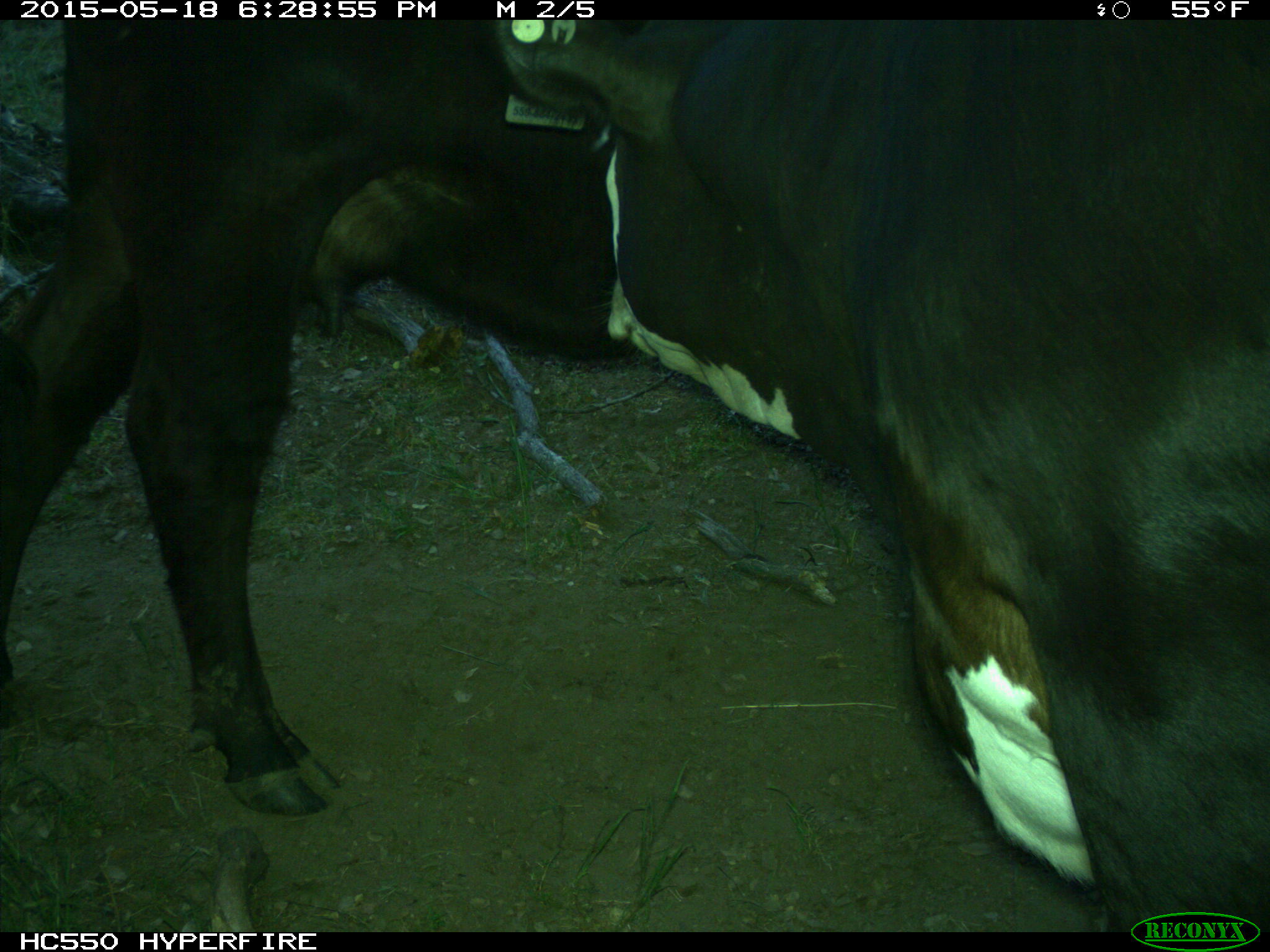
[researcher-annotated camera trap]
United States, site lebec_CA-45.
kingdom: Animalia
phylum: Chordata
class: Mammalia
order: Artiodactyla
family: Bovidae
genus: Bos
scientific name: Bos taurus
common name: domestic cow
Bos taurus (domestic cow).